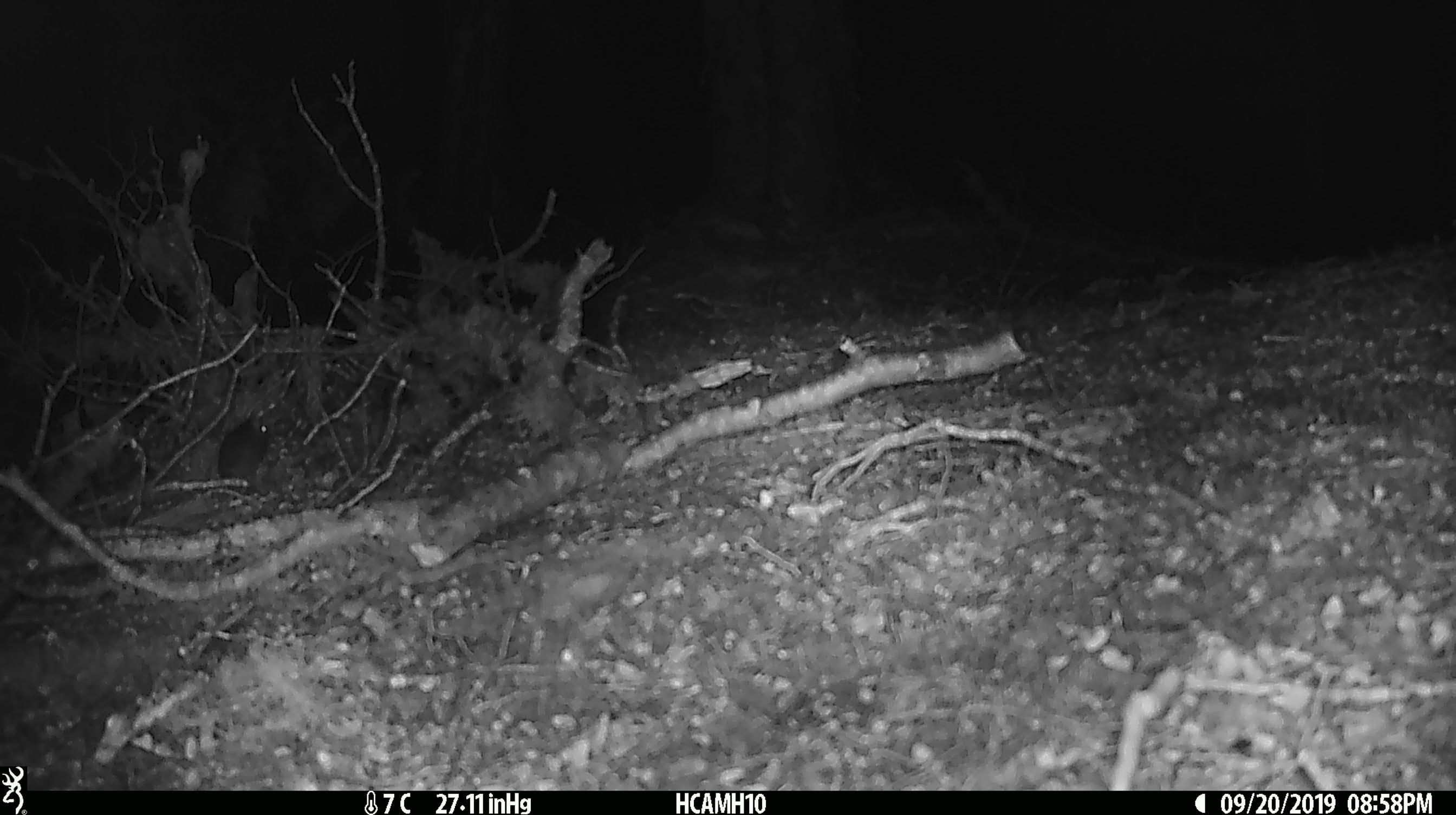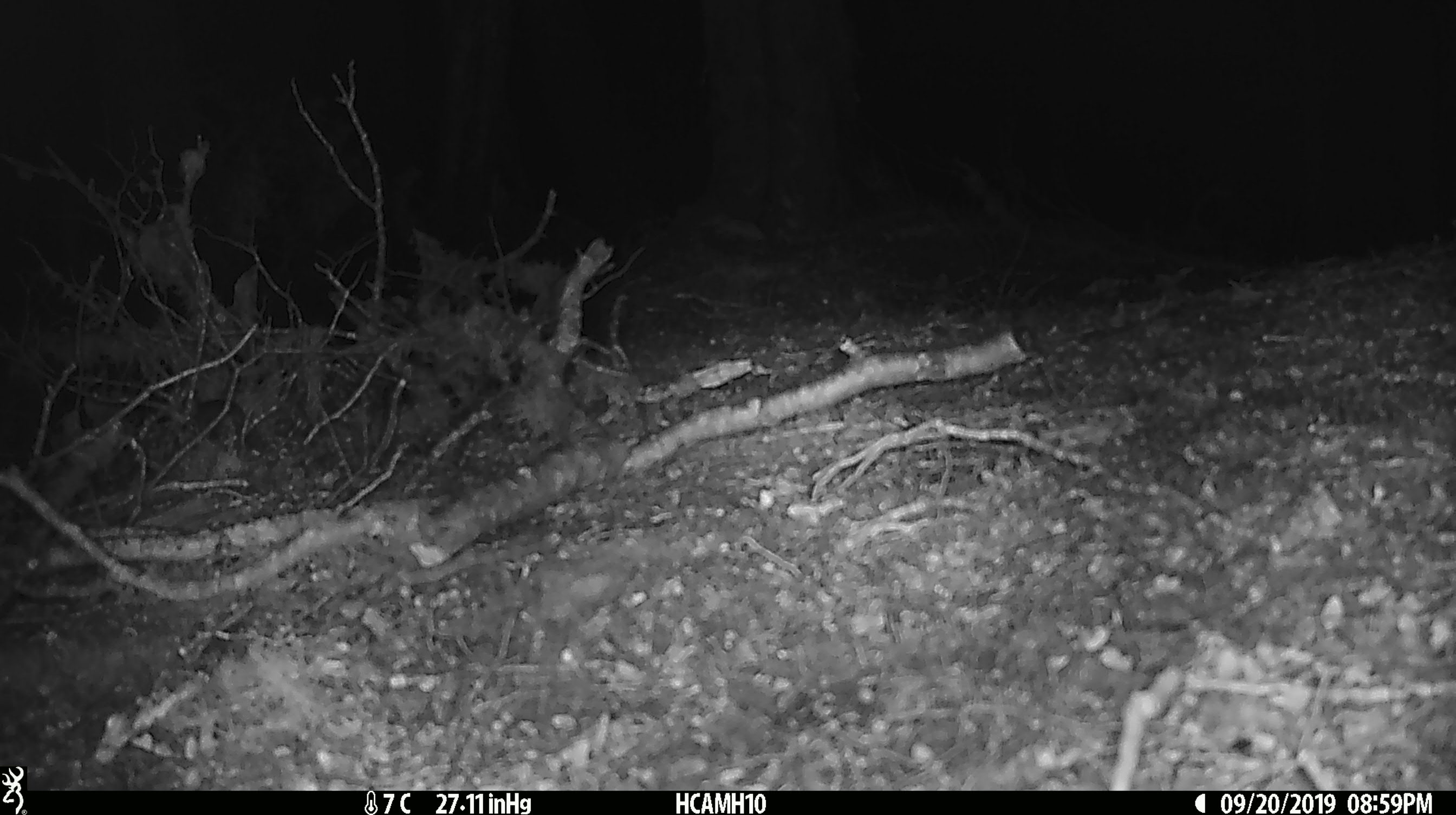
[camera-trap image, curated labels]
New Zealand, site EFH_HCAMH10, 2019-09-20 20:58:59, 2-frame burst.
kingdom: Animalia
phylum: Chordata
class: Mammalia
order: Rodentia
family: Muridae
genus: Mus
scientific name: Mus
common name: mouse